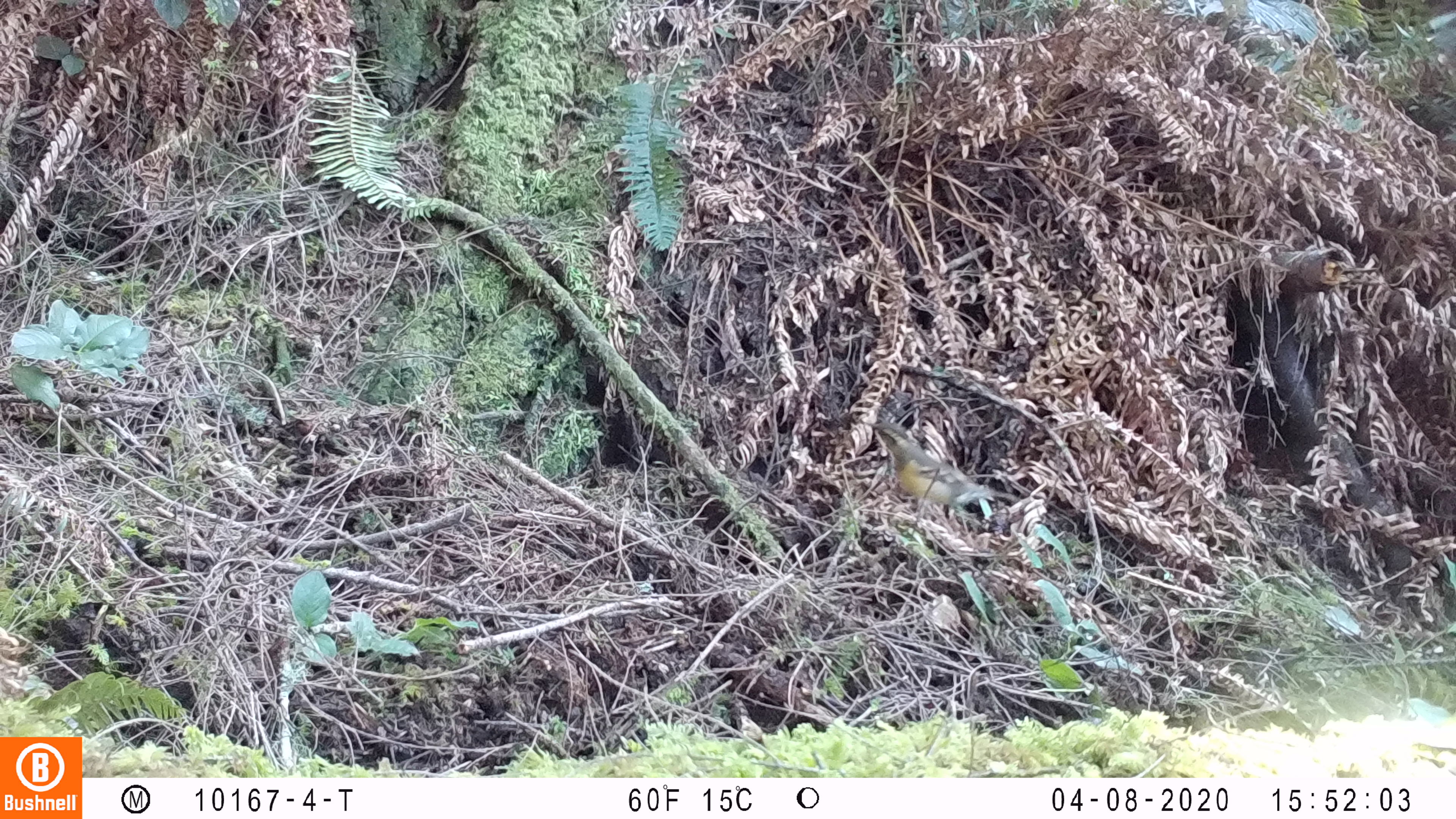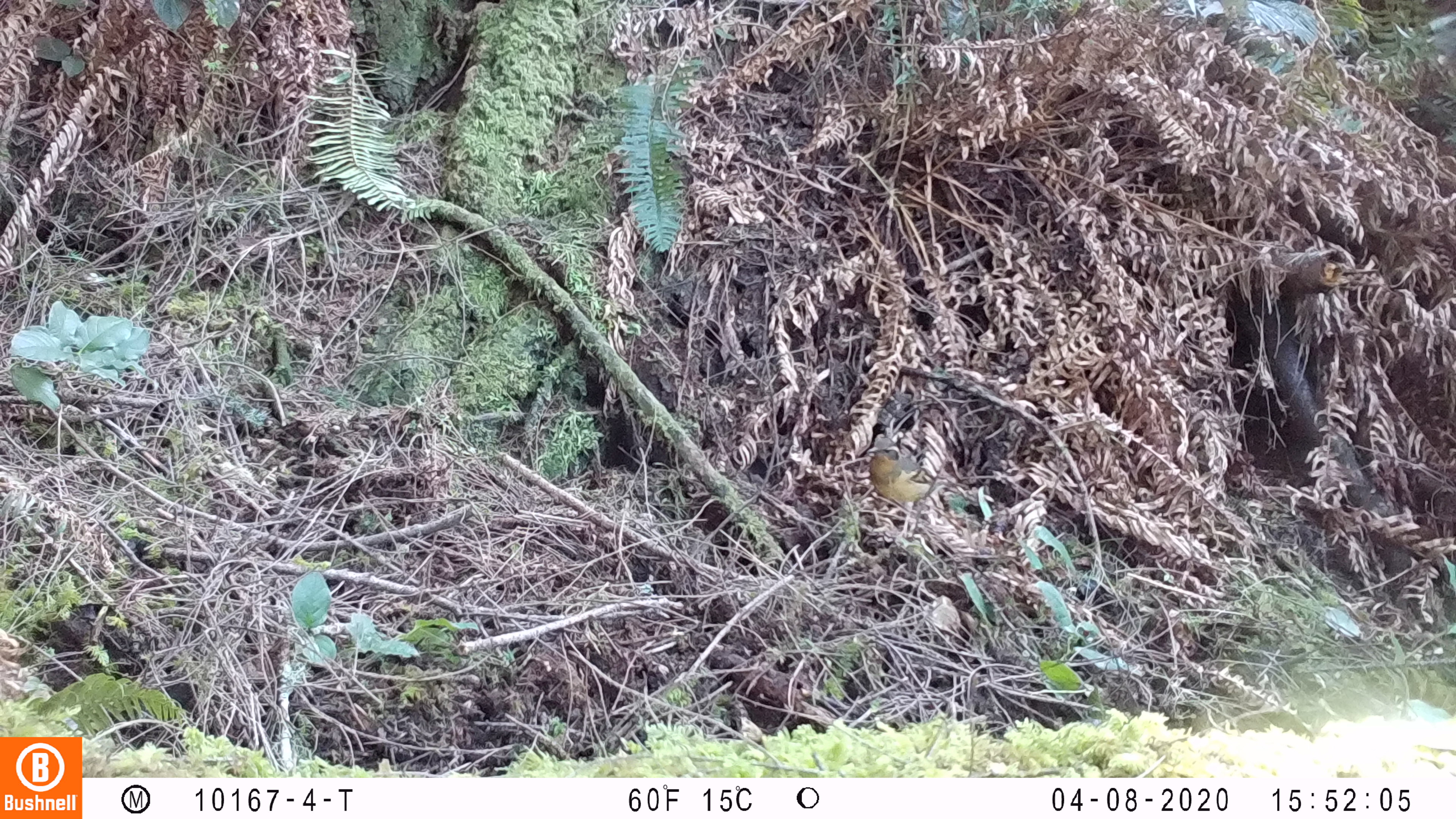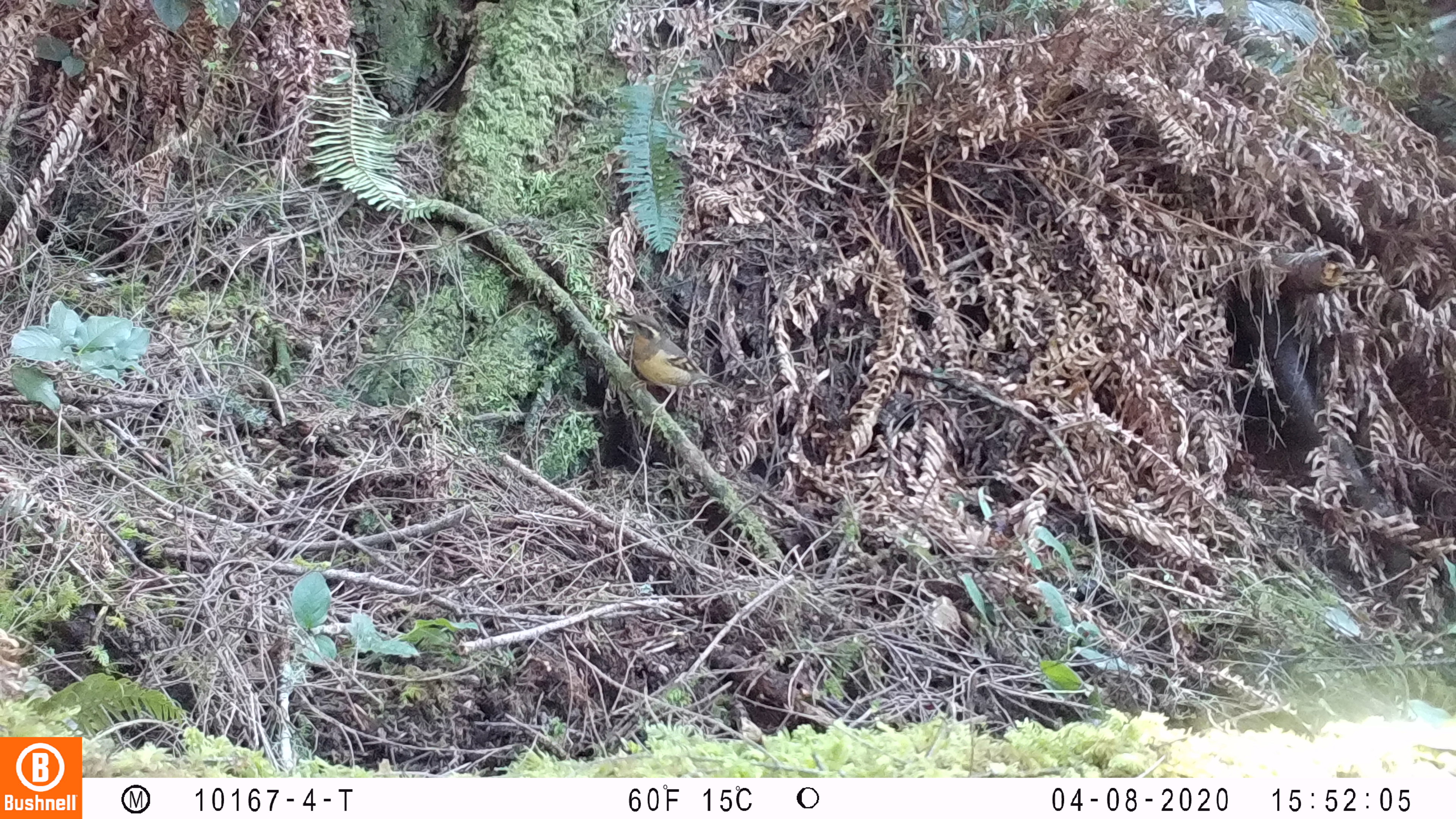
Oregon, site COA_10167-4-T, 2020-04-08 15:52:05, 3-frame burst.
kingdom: Animalia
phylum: Chordata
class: Aves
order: Passeriformes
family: Turdidae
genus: Ixoreus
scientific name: Ixoreus naevius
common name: varied thrush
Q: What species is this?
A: Varied thrush (Ixoreus naevius).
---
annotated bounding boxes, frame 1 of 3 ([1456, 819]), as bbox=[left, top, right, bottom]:
varied thrush: bbox=[866, 419, 1015, 526]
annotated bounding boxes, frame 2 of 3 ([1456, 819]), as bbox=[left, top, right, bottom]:
varied thrush: bbox=[866, 439, 949, 536]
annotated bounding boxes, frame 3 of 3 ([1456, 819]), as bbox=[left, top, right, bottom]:
varied thrush: bbox=[616, 309, 717, 417]